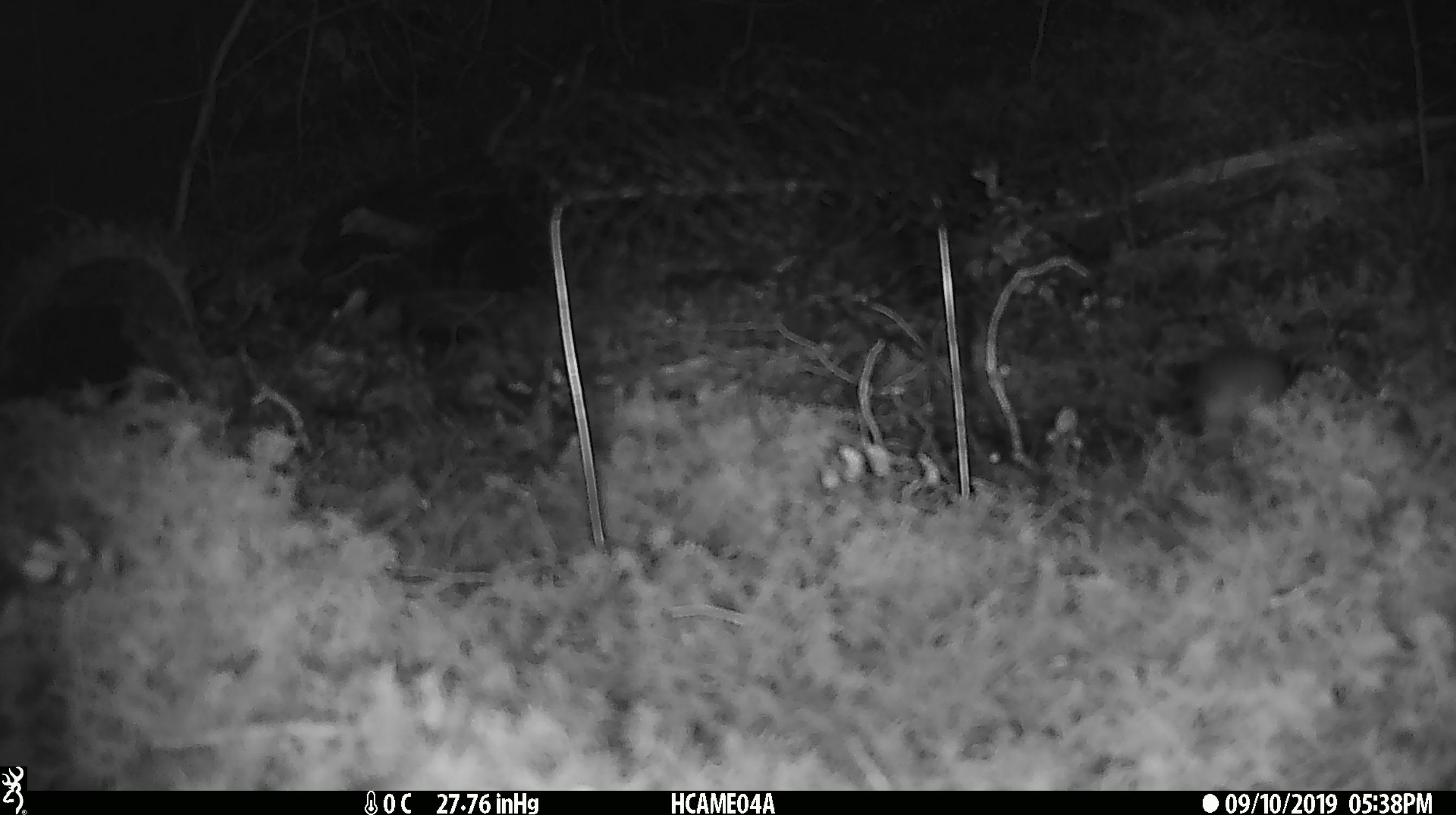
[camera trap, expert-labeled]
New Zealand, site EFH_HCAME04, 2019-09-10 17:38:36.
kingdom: Animalia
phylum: Chordata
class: Mammalia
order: Rodentia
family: Muridae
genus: Mus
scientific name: Mus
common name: mouse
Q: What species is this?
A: Mouse (Mus).